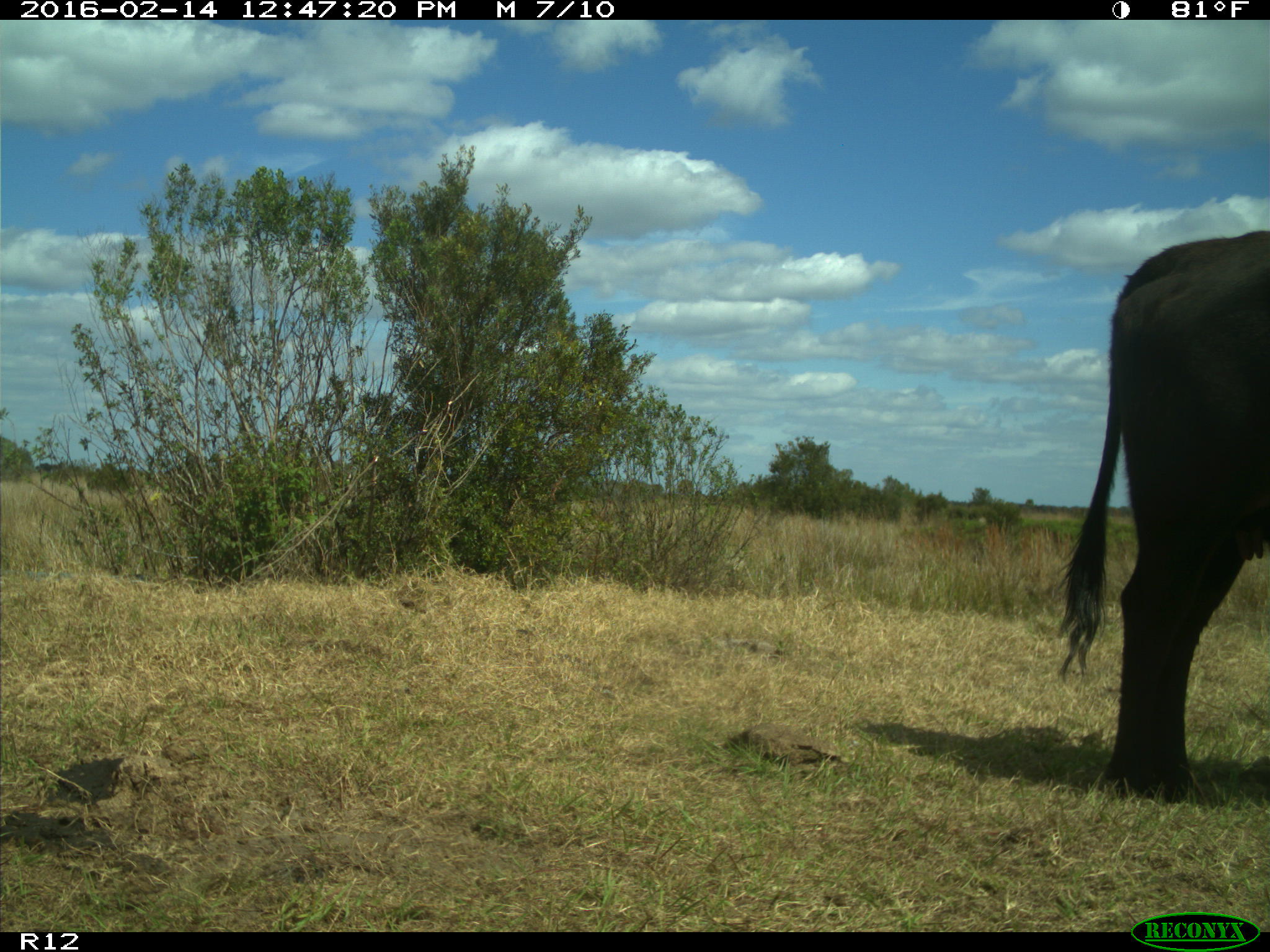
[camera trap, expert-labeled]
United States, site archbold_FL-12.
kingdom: Animalia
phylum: Chordata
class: Mammalia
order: Artiodactyla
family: Bovidae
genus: Bos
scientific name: Bos taurus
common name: domestic cow